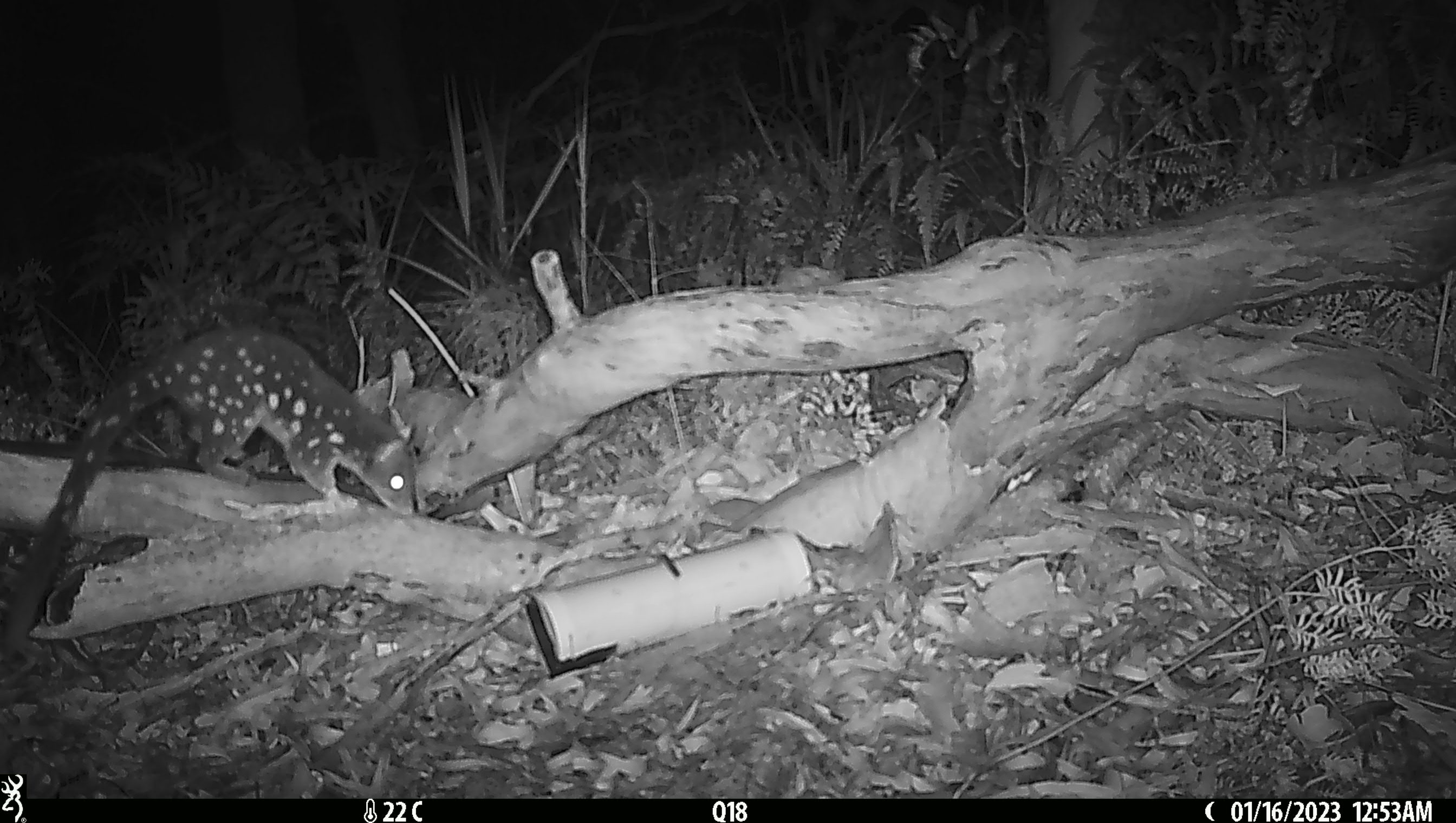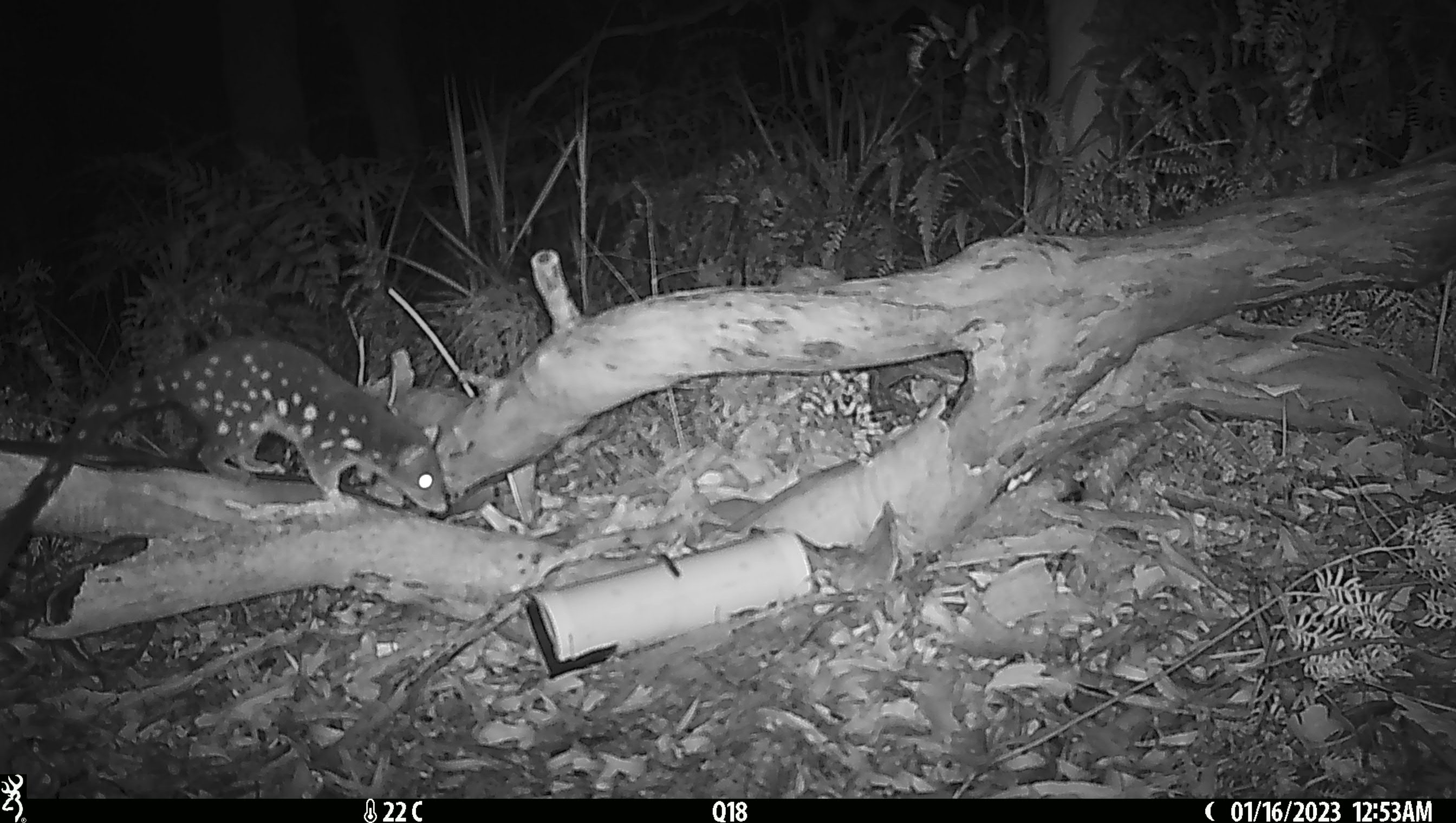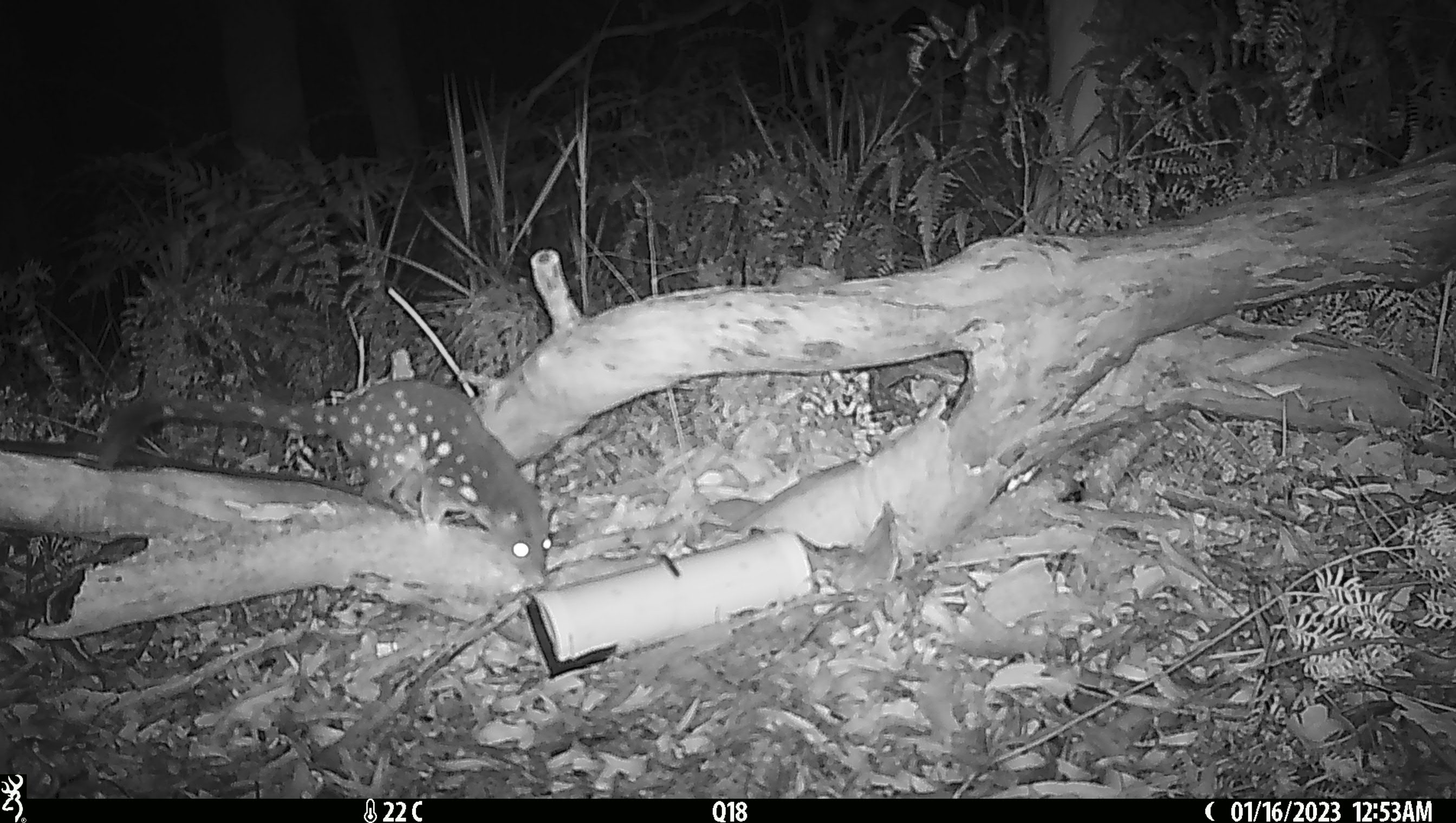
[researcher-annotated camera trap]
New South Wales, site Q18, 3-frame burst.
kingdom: Animalia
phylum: Chordata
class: Mammalia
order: Dasyuromorphia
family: Dasyuridae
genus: Dasyurus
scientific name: Dasyurus maculatus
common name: spotted-tailed quoll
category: quoll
Quoll (spotted-tailed quoll) (Dasyurus maculatus).